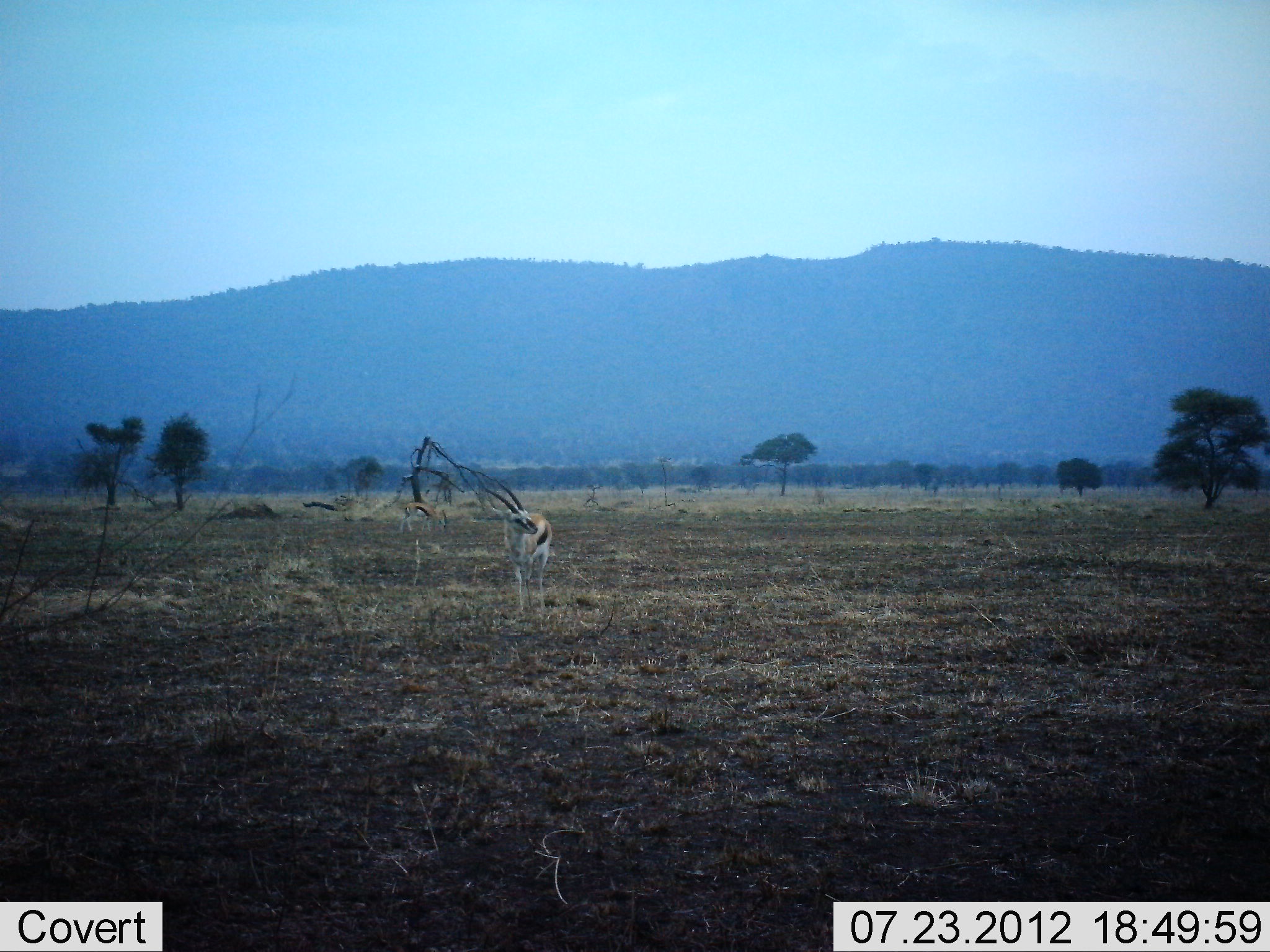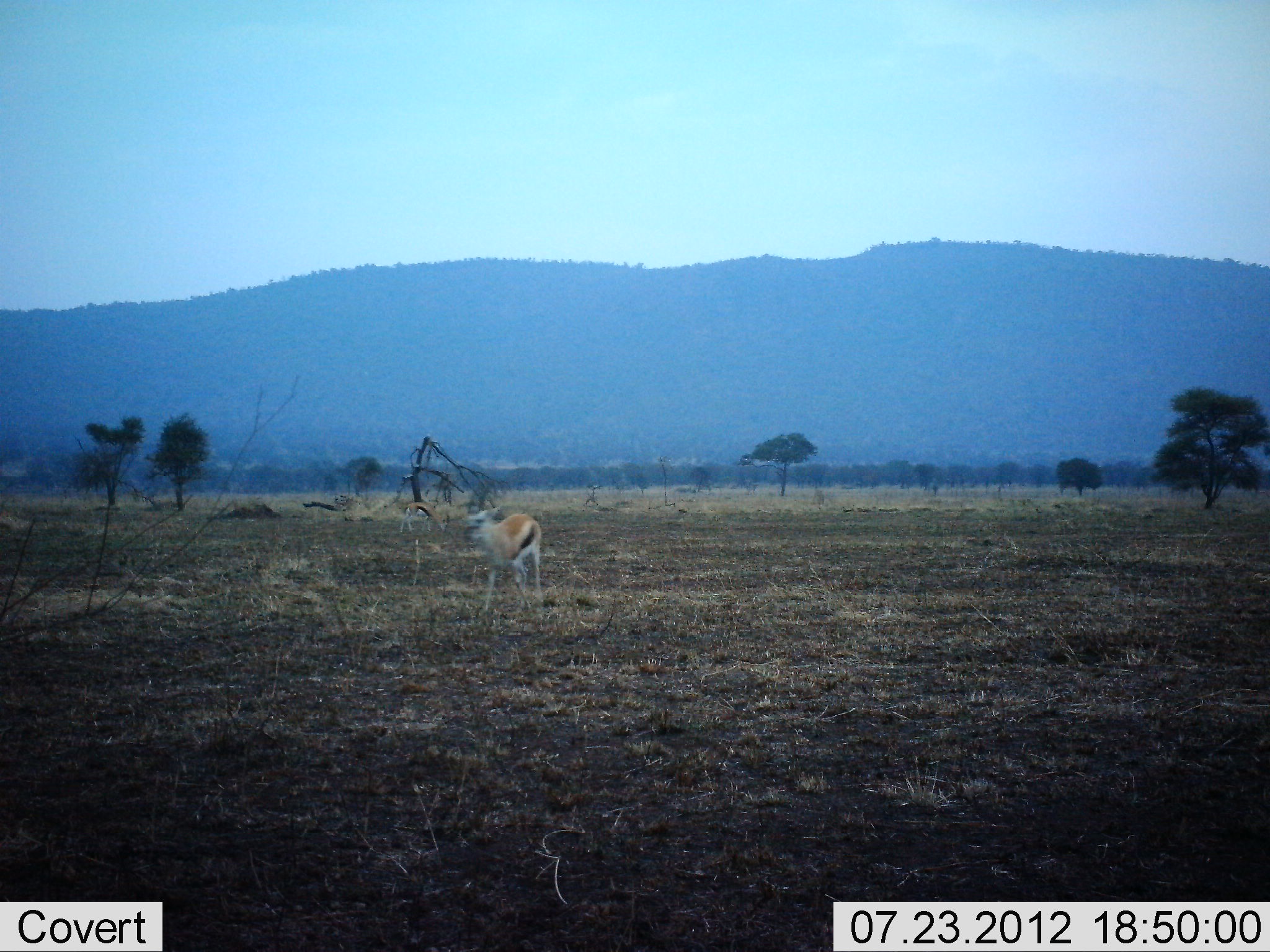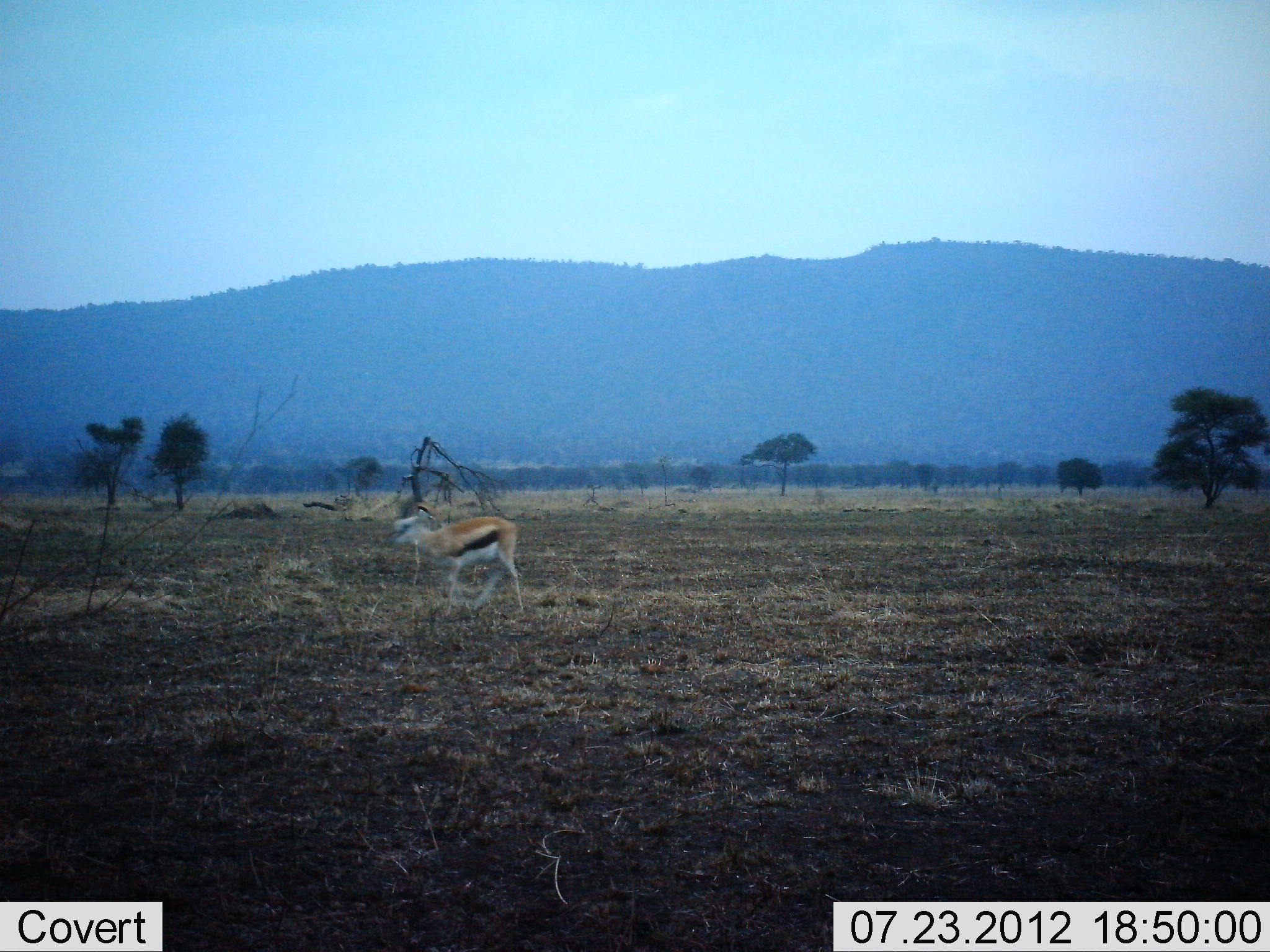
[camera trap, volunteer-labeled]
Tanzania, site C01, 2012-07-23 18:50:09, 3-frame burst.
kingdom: Animalia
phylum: Chordata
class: Mammalia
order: Artiodactyla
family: Bovidae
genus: Eudorcas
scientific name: Eudorcas thomsonii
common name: thomson's gazelle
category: gazellethomsons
Gazellethomsons (thomson's gazelle) (Eudorcas thomsonii), count 1. Behavior (volunteer vote fractions): standing 30%, resting 0%, moving 70%, interacting 0%. Young present (vote fraction): 0%. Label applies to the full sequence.